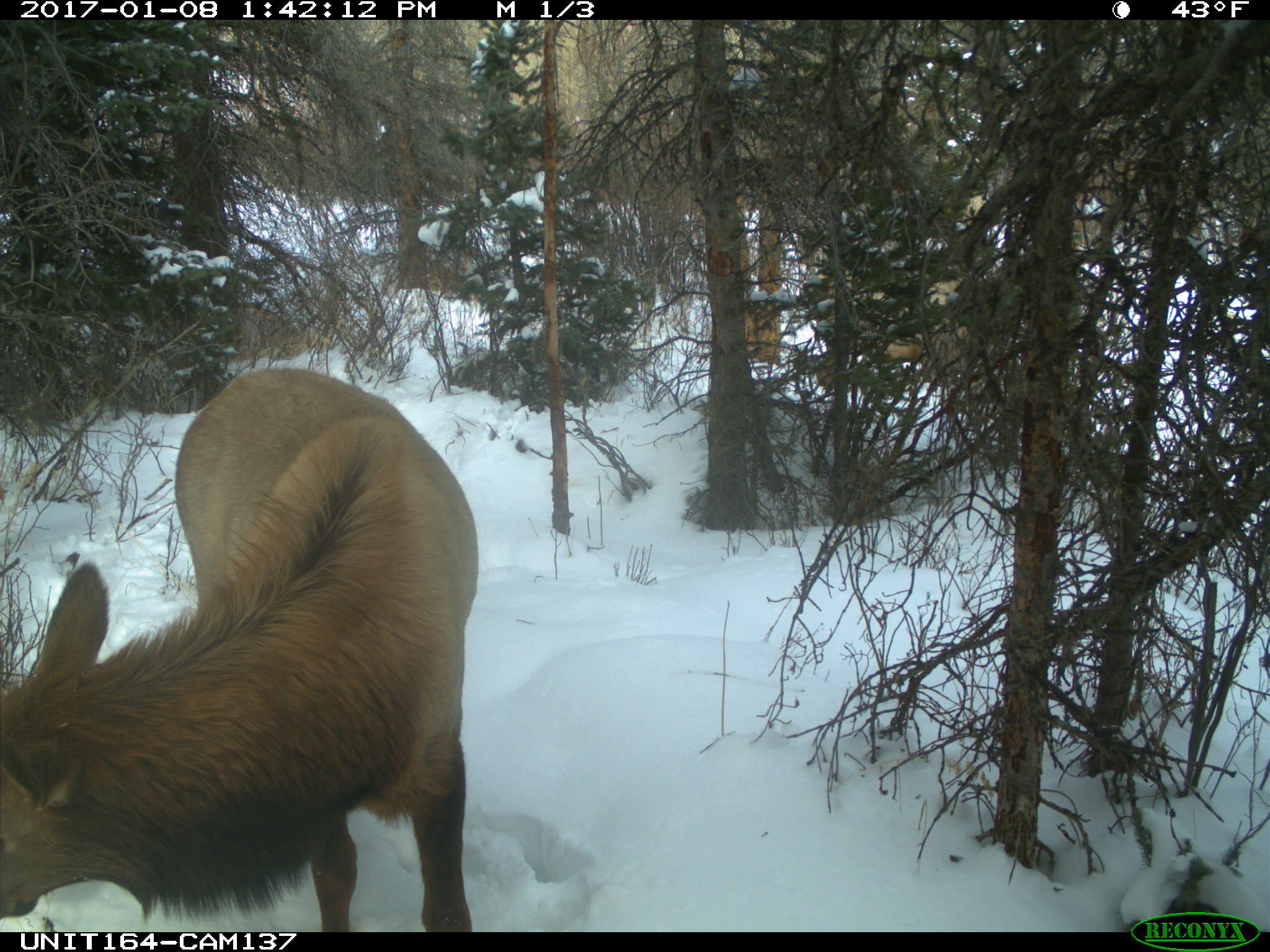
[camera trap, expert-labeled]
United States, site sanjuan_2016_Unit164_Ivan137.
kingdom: Animalia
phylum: Chordata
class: Mammalia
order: Artiodactyla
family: Cervidae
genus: Cervus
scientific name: Cervus elaphus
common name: red deer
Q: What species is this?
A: Cervus elaphus (red deer).